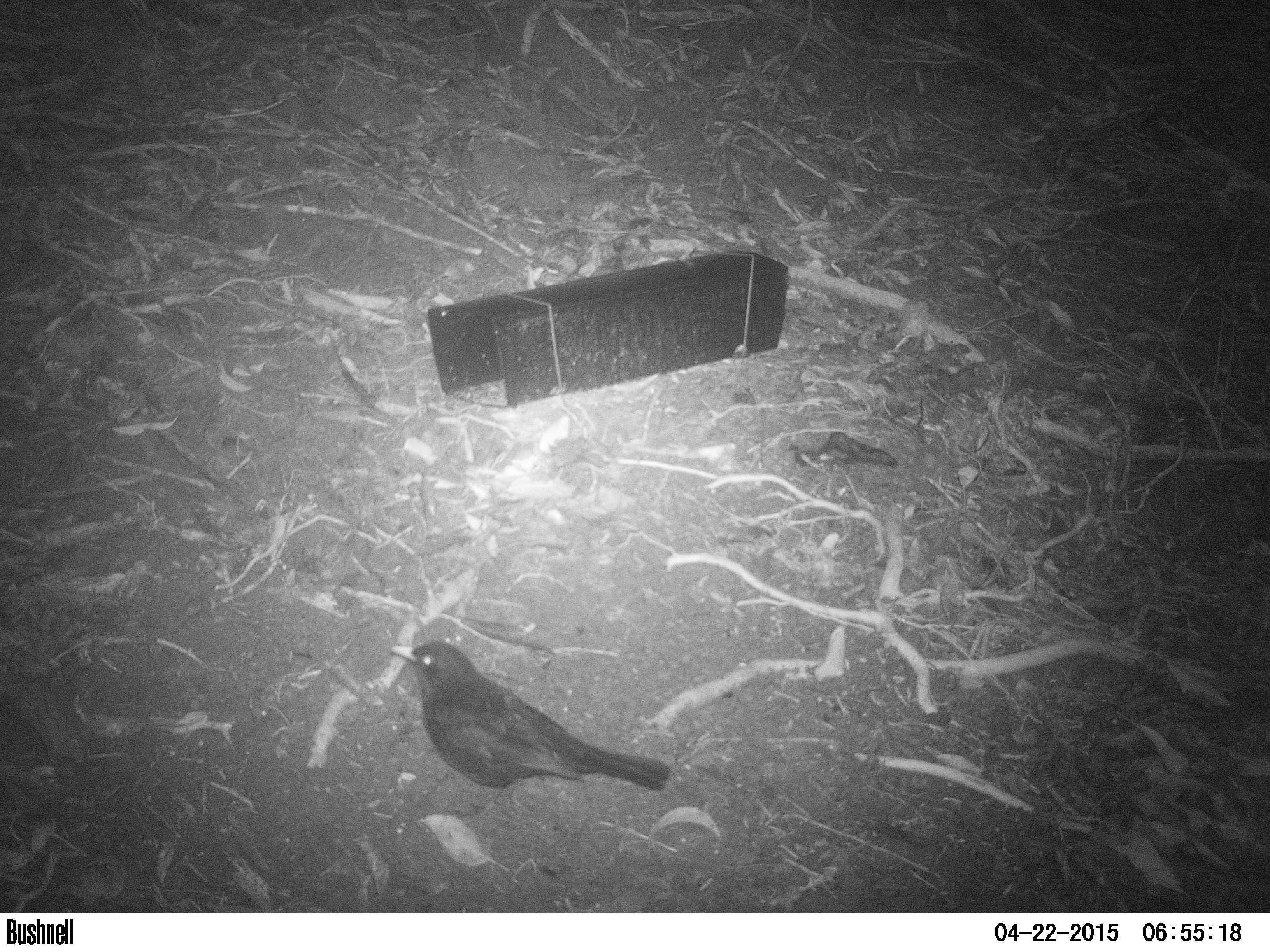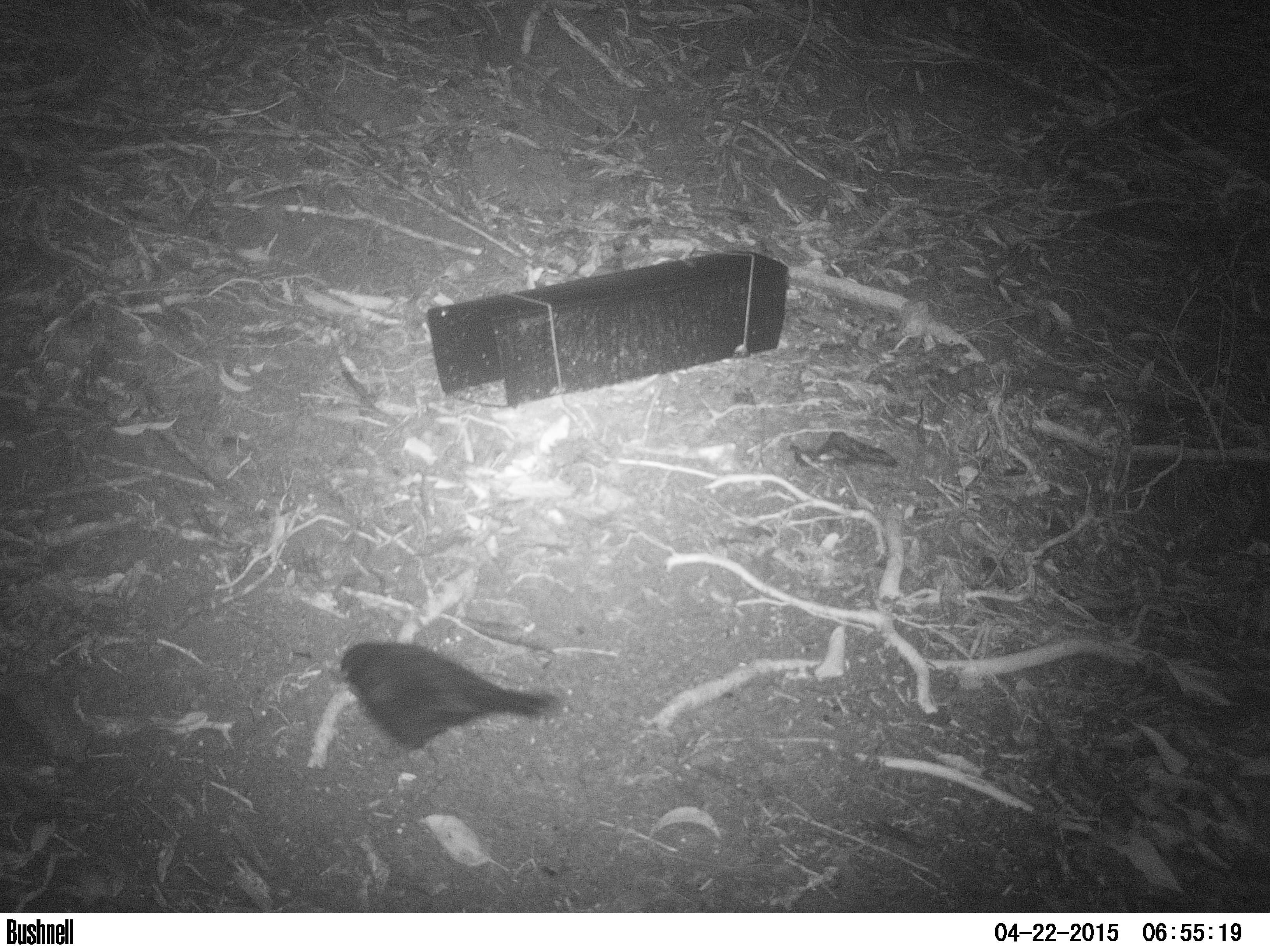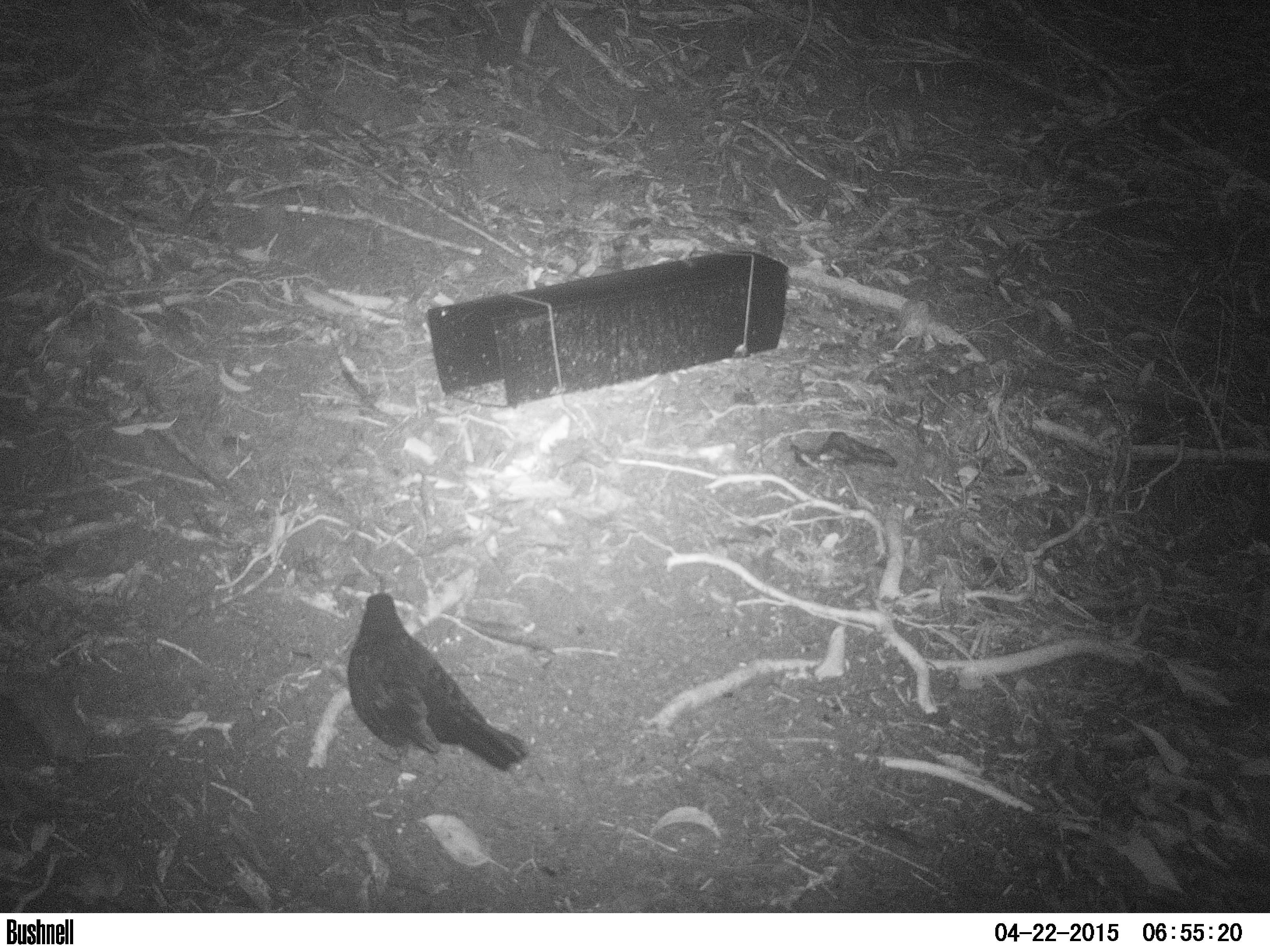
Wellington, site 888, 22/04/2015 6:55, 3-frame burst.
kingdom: Animalia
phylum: Chordata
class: Aves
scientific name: Aves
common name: bird